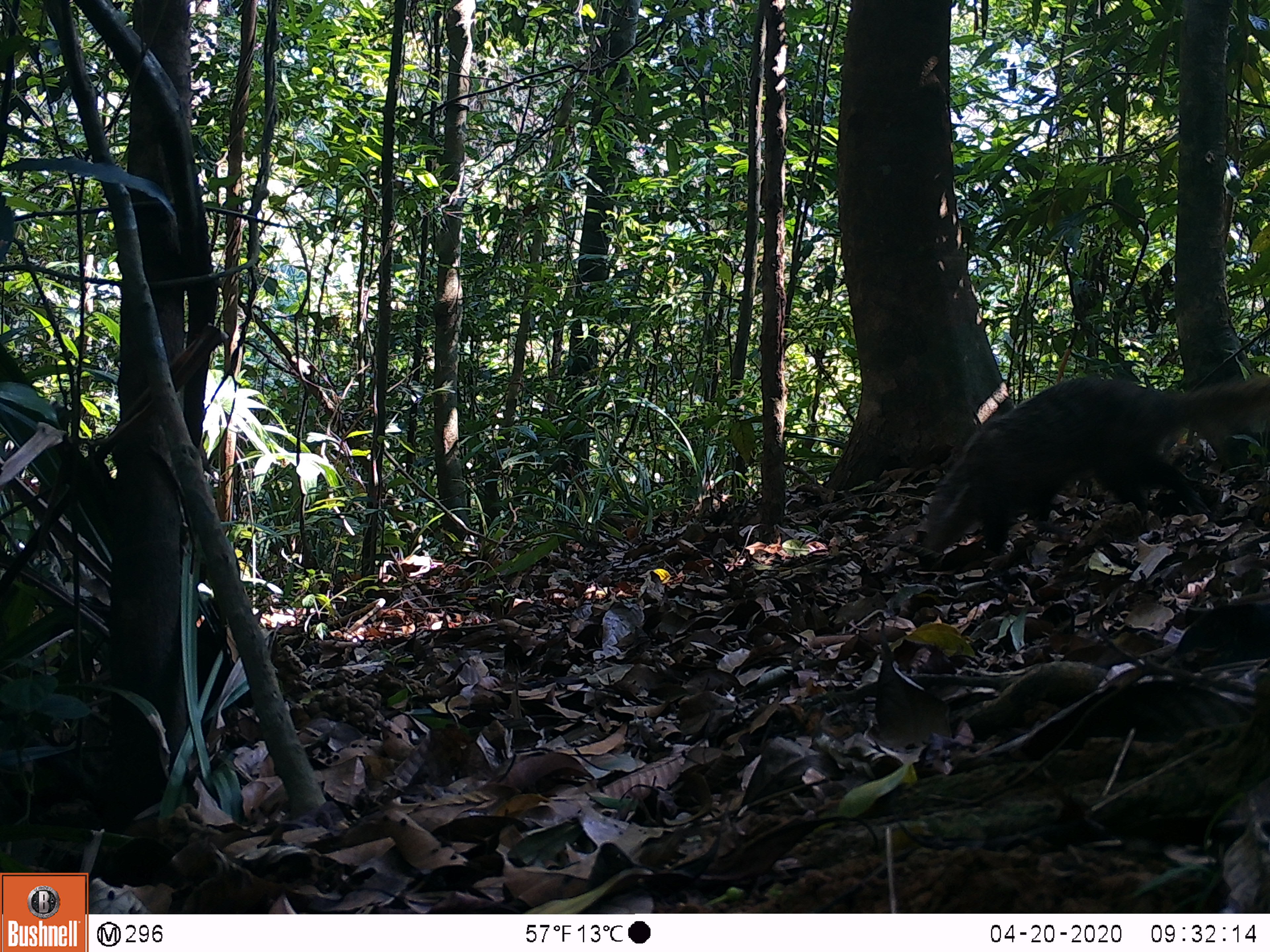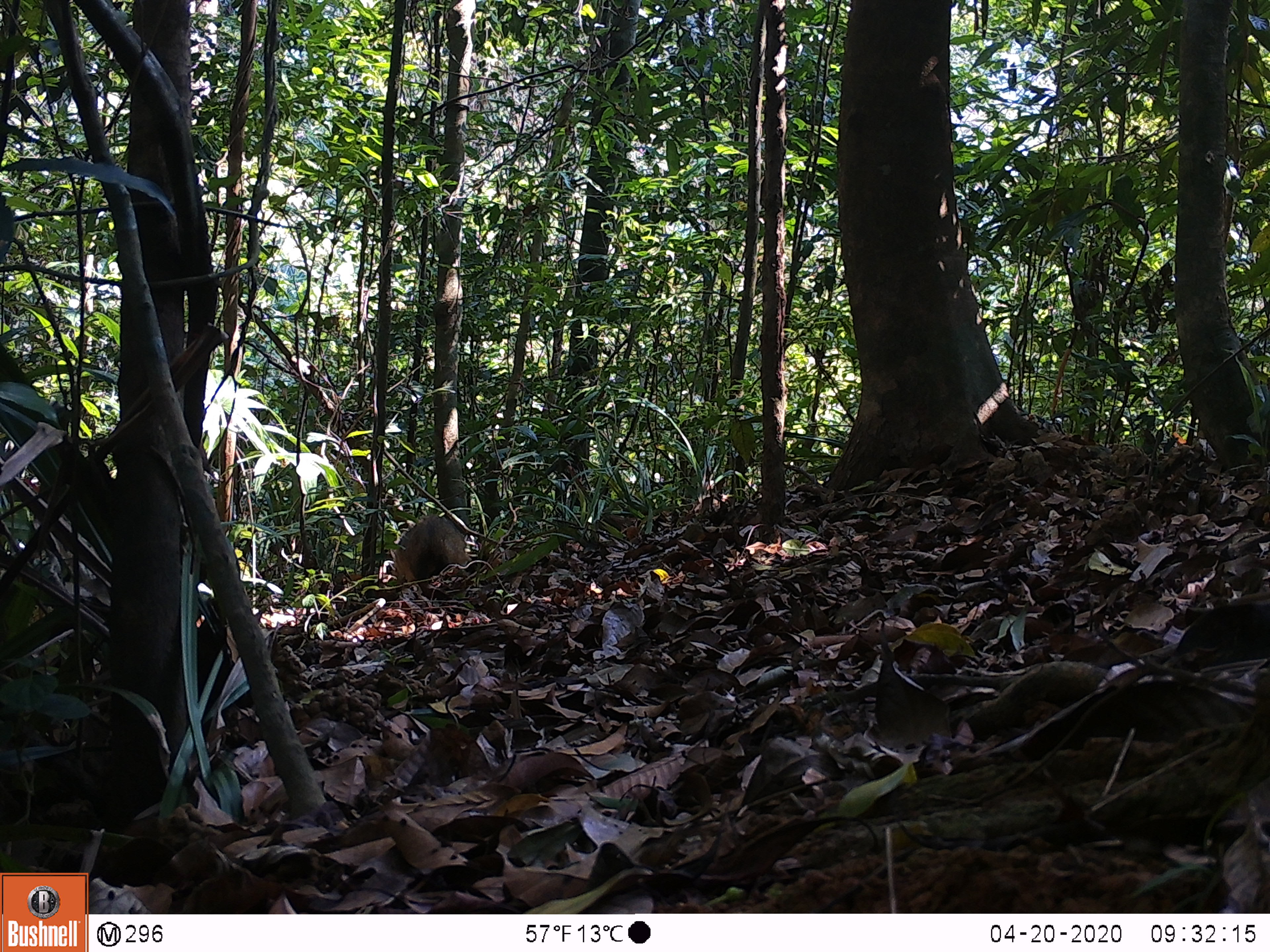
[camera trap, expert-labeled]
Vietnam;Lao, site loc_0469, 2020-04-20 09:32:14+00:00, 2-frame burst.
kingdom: Animalia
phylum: Chordata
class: Mammalia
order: Carnivora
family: Herpestidae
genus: Urva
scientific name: Urva urva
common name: crab-eating mongoose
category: crab eating mongoose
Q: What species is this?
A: Crab eating mongoose (crab-eating mongoose) (Urva urva).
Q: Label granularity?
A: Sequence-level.